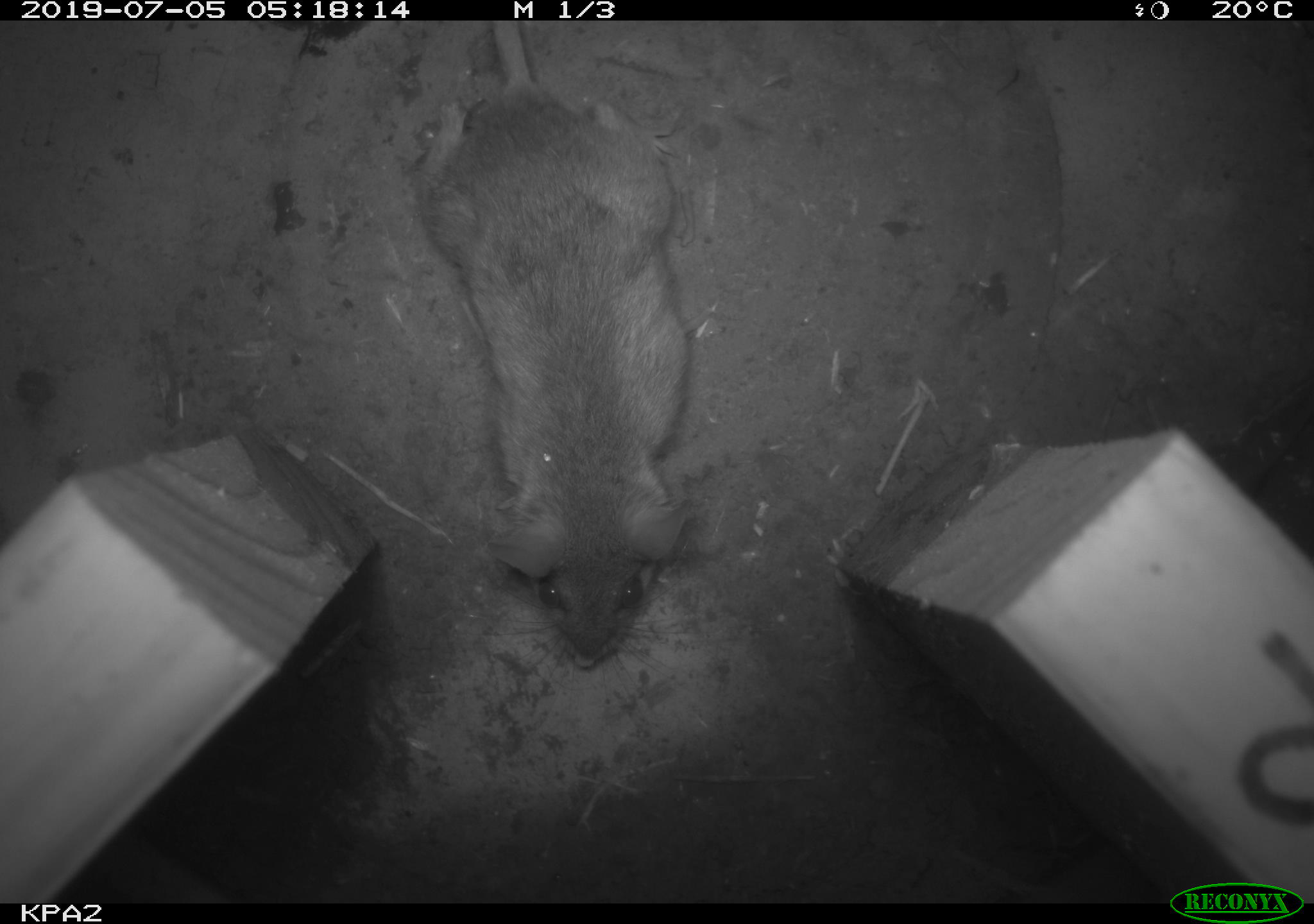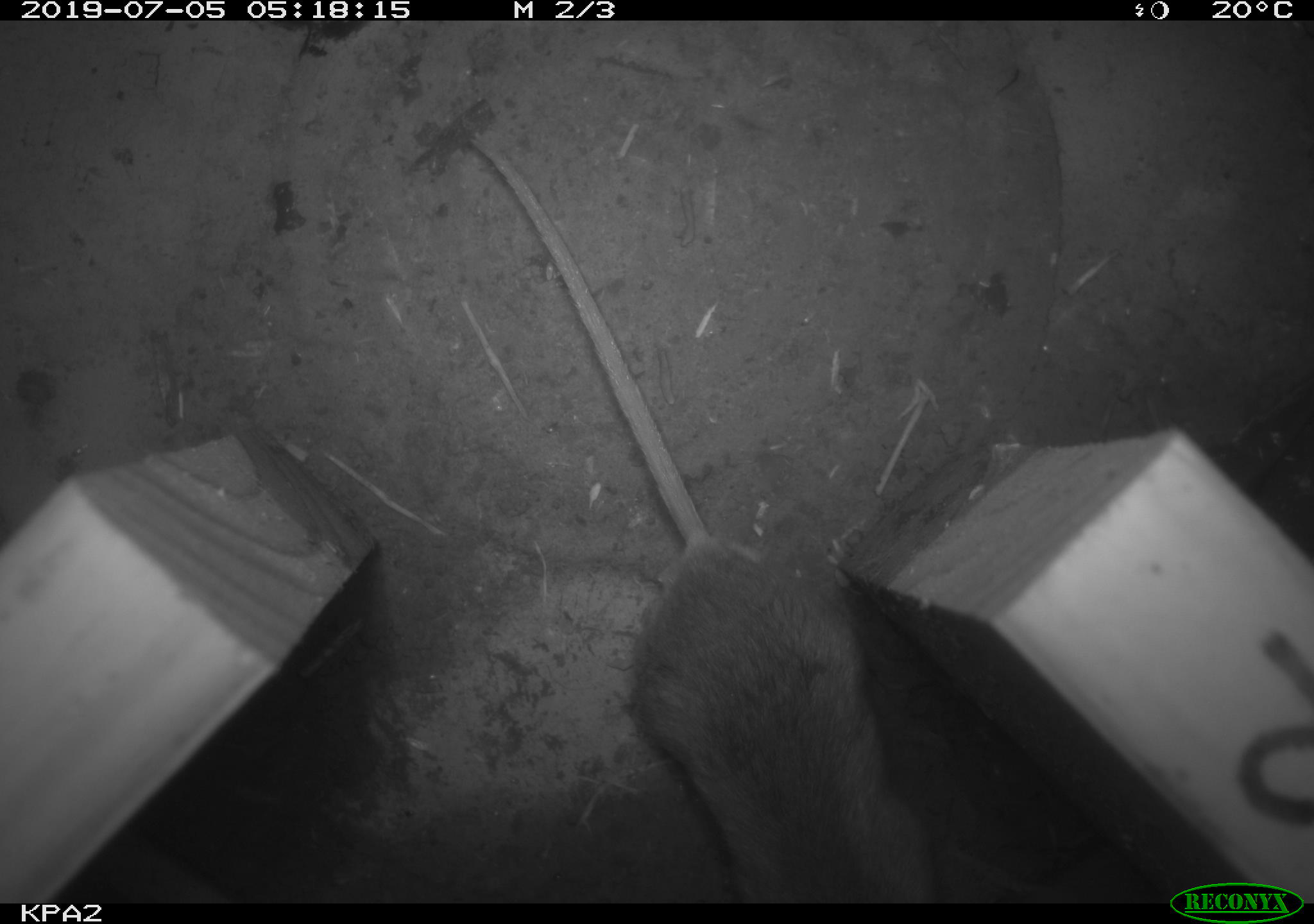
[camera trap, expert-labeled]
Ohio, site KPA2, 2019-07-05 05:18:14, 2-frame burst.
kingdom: Animalia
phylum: Chordata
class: Mammalia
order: Rodentia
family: Cricetidae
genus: Peromyscus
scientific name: Peromyscus leucopus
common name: white-footed mouse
White-footed mouse (Peromyscus leucopus).